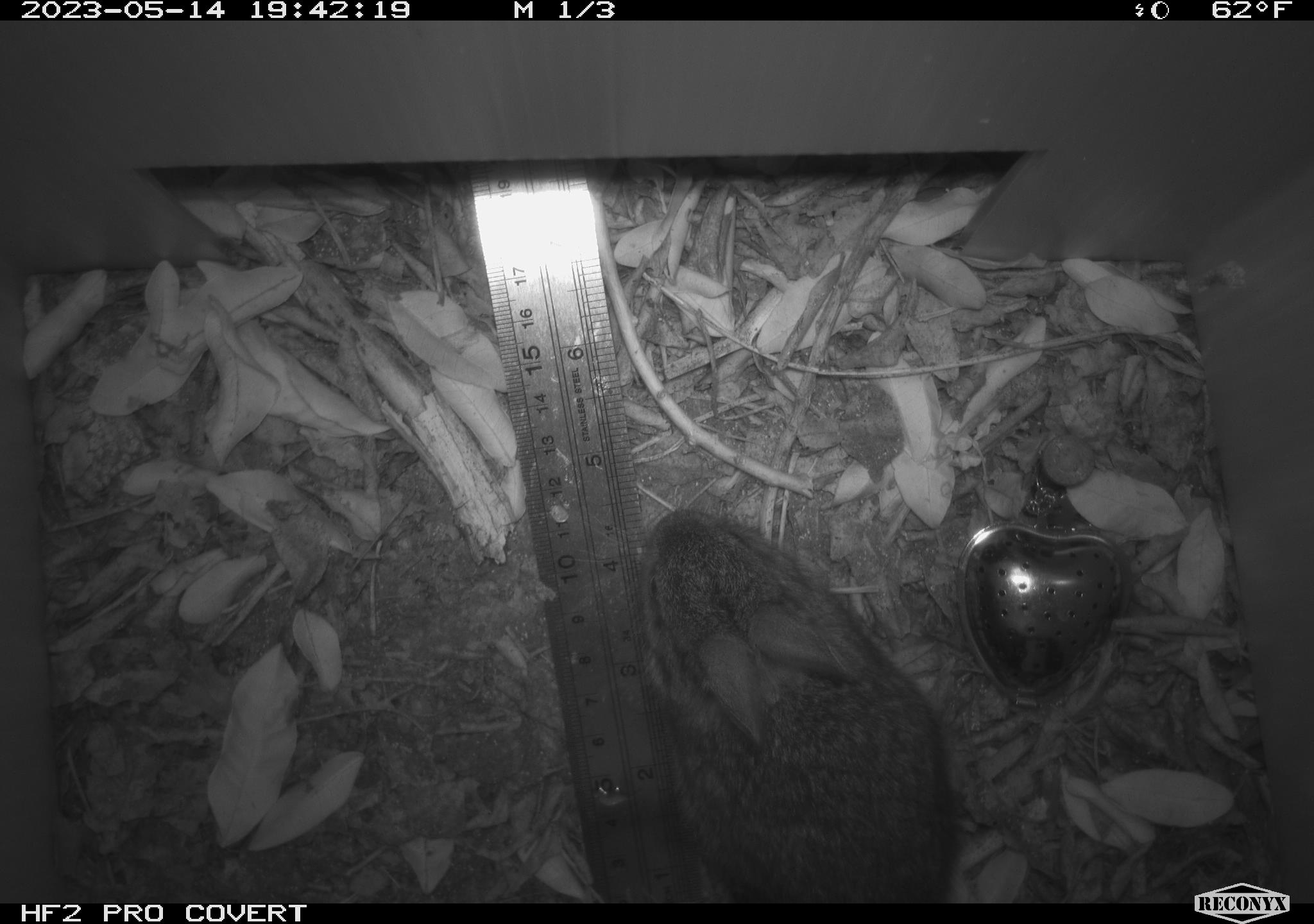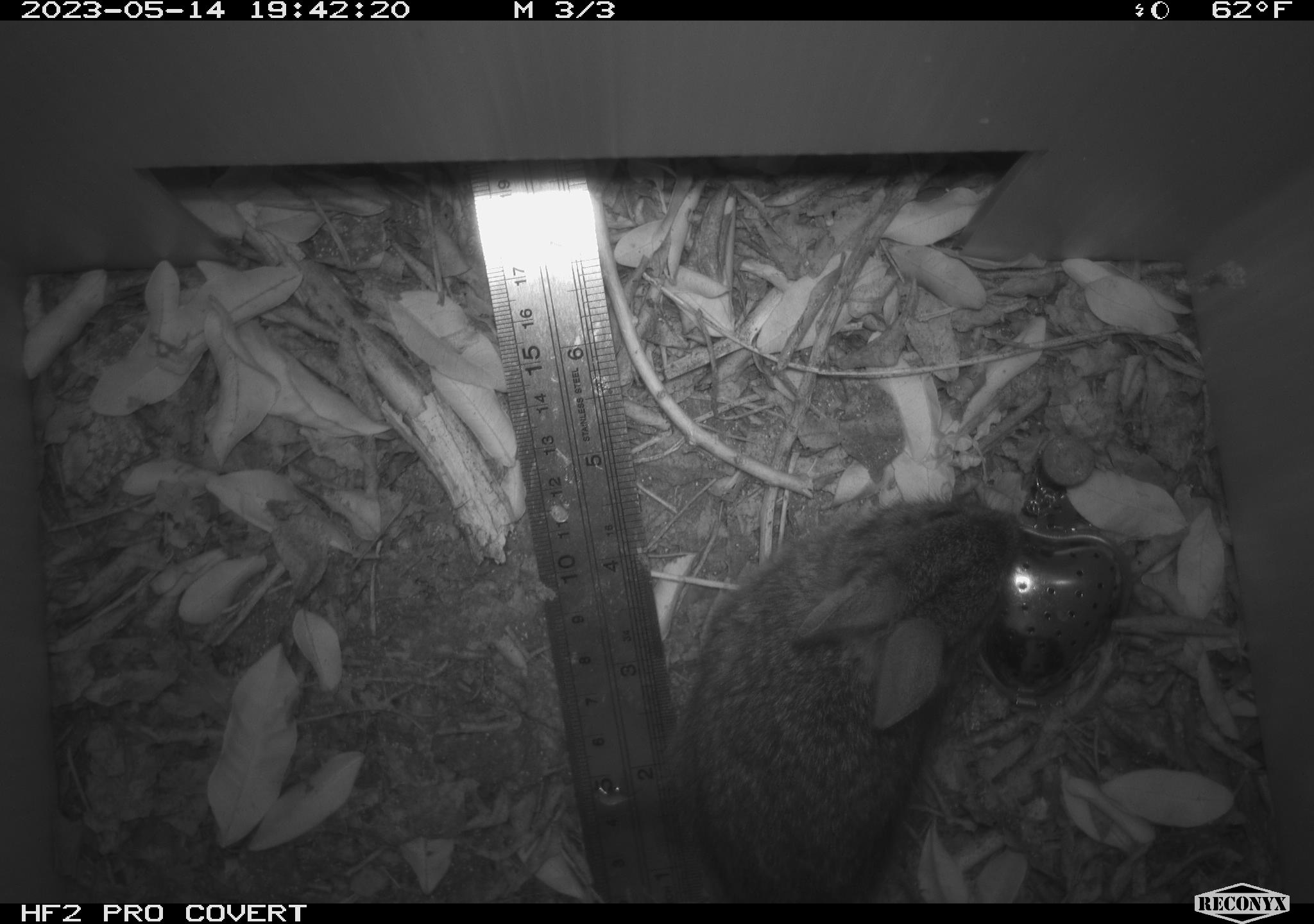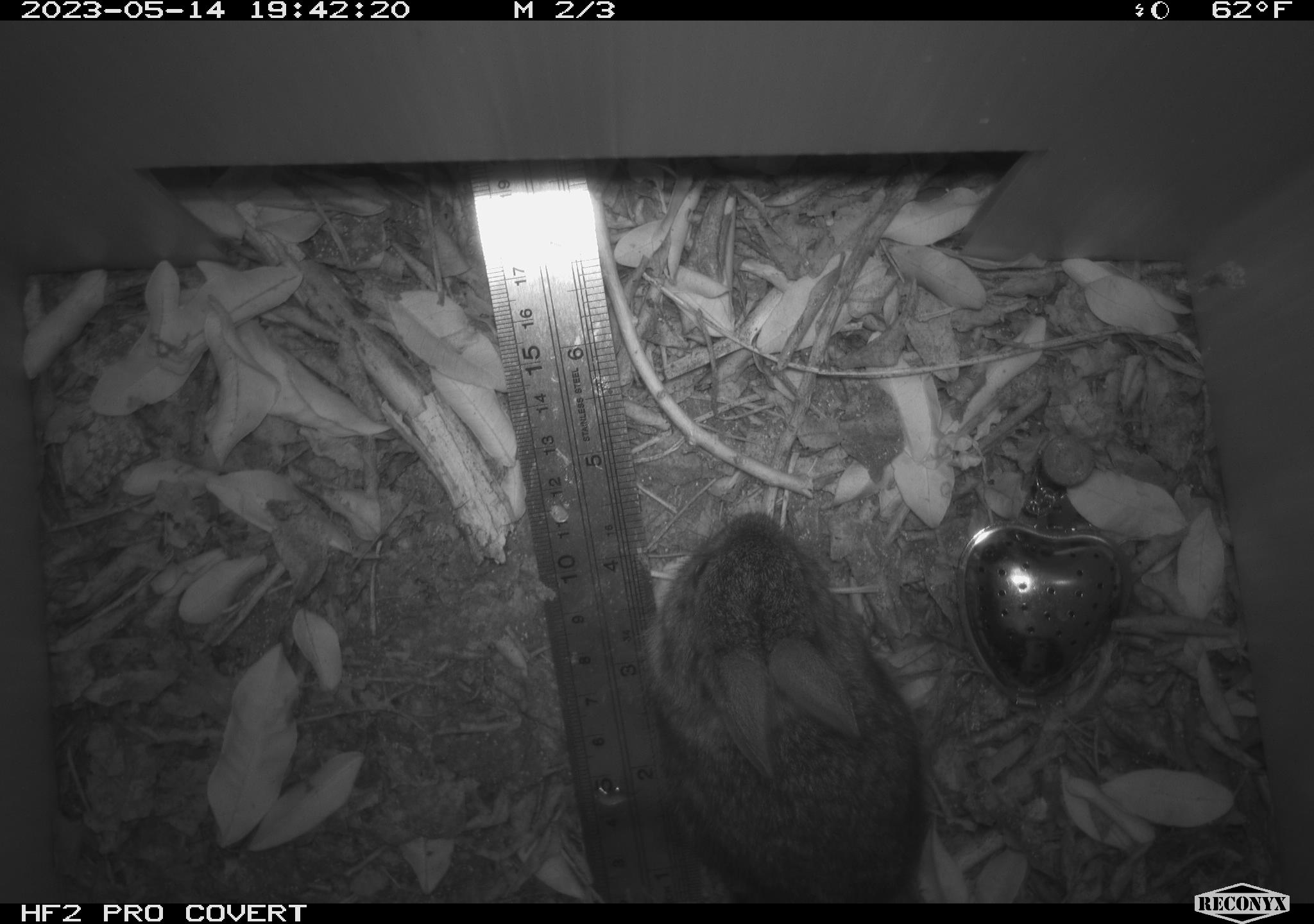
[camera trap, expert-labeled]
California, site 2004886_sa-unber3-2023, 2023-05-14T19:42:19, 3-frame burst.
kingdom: Animalia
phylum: Chordata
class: Mammalia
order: Lagomorpha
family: Leporidae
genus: Sylvilagus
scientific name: Sylvilagus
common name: cottontail rabbits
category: sylvilagus species